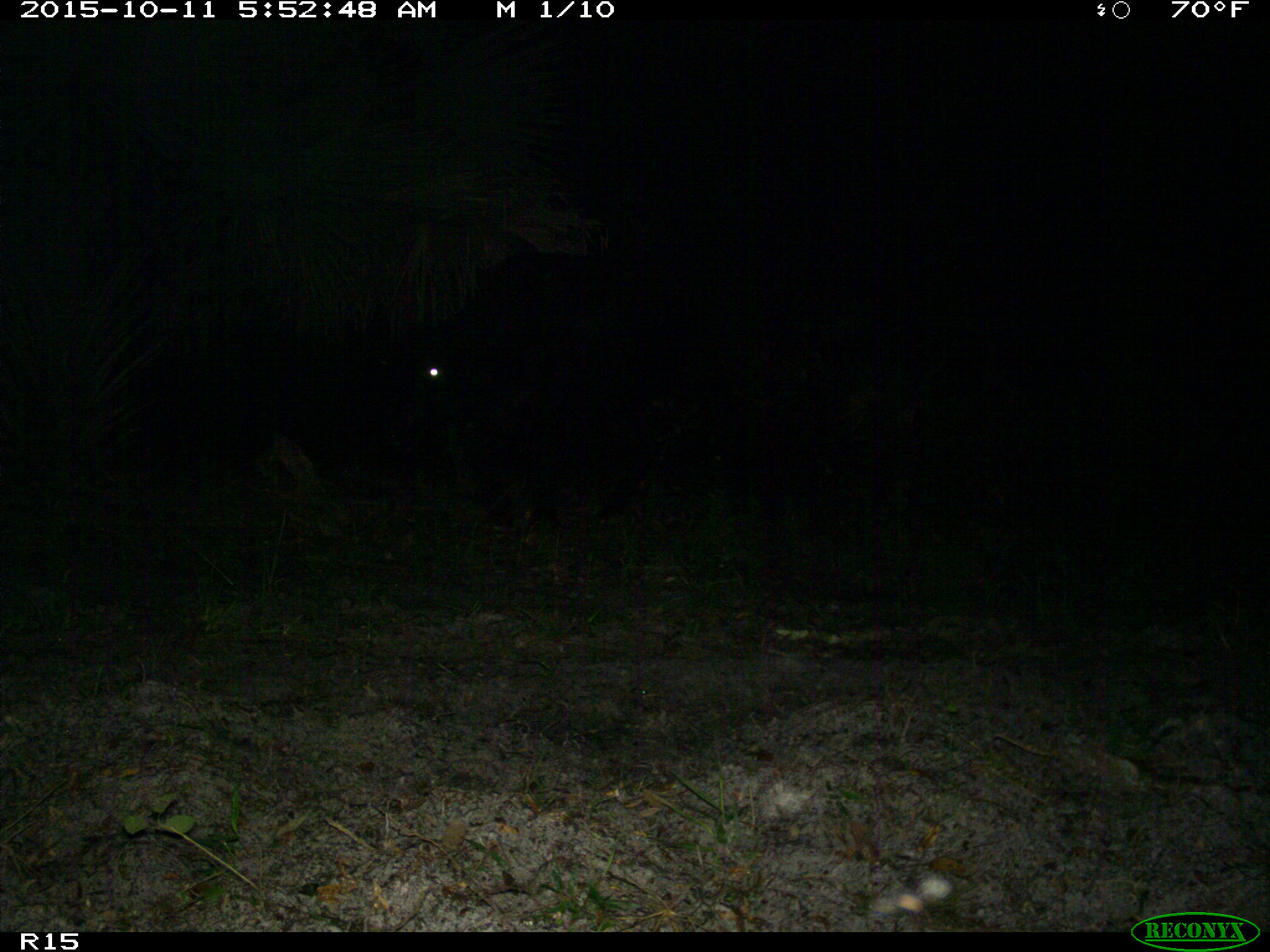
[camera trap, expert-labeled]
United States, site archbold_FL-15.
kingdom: Animalia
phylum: Chordata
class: Mammalia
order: Artiodactyla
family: Bovidae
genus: Bos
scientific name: Bos taurus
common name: domestic cow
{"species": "Bos taurus (domestic cow)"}